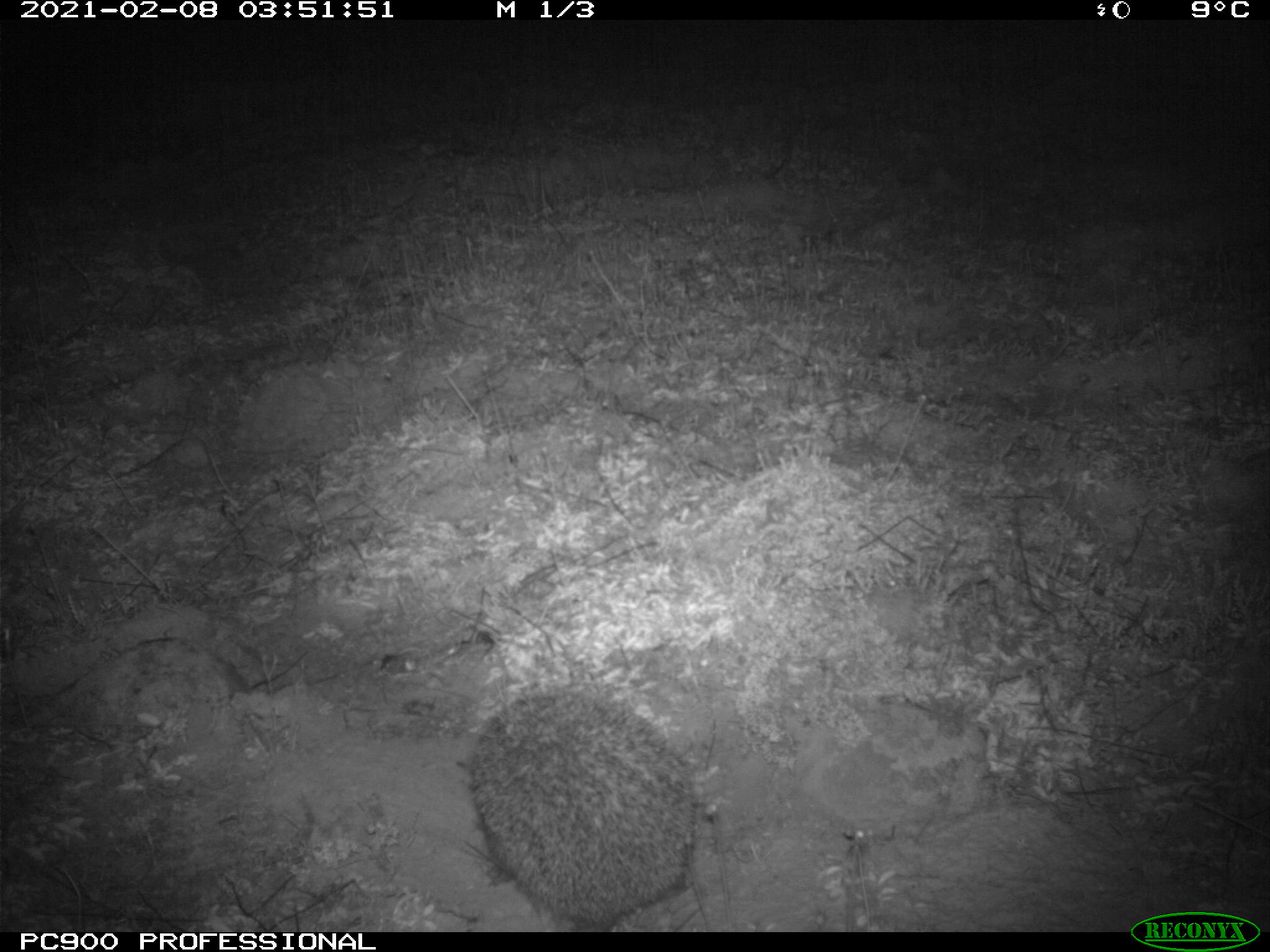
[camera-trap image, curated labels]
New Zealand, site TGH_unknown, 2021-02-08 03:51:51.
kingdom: Animalia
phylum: Chordata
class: Mammalia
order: Eulipotyphla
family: Erinaceidae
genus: Erinaceus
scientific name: Erinaceus europaeus europaeus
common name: european hedgehog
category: hedgehog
Hedgehog (european hedgehog) (Erinaceus europaeus europaeus).